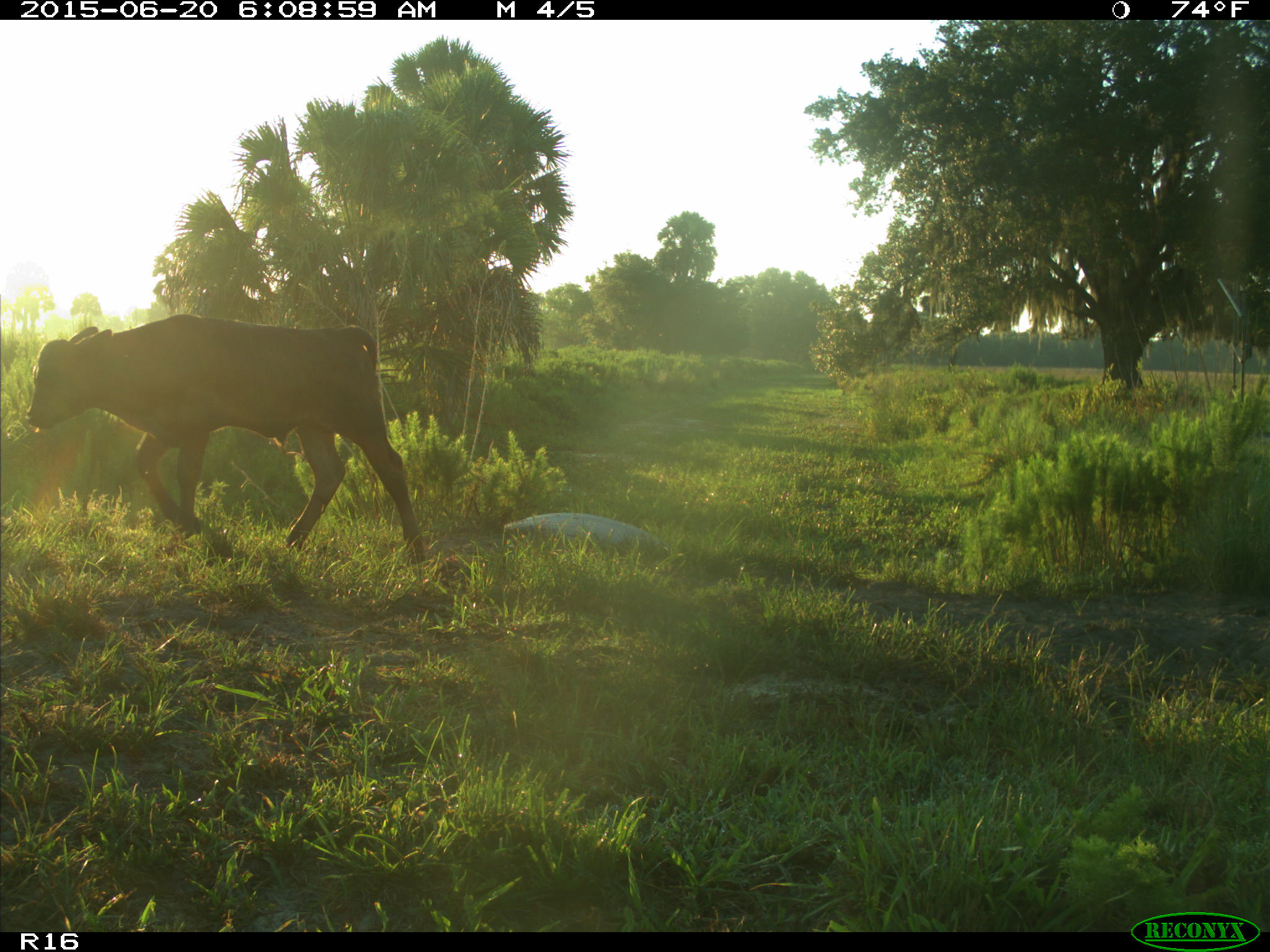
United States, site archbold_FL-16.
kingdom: Animalia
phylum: Chordata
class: Mammalia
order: Artiodactyla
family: Bovidae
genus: Bos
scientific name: Bos taurus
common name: domestic cow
Bos taurus (domestic cow).